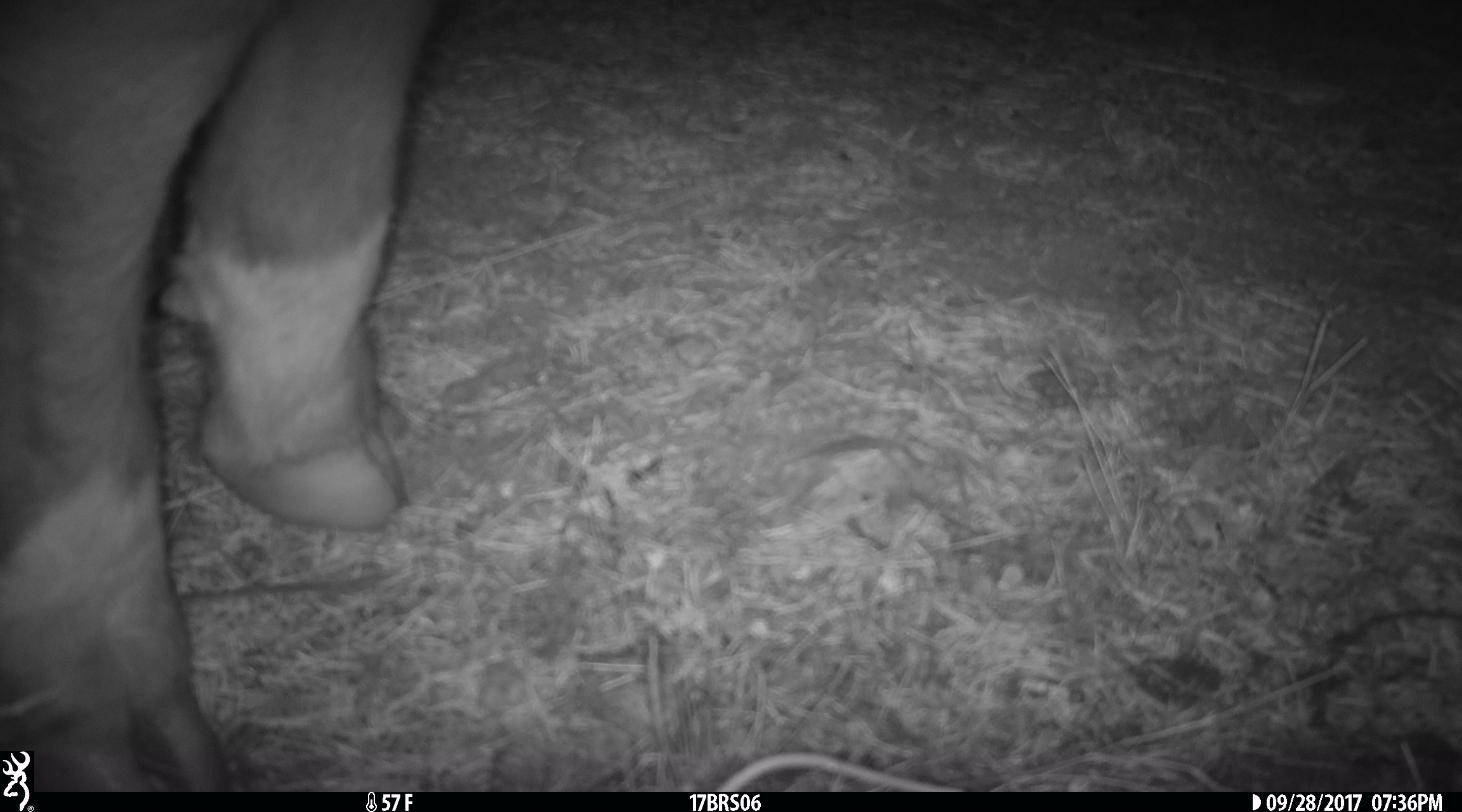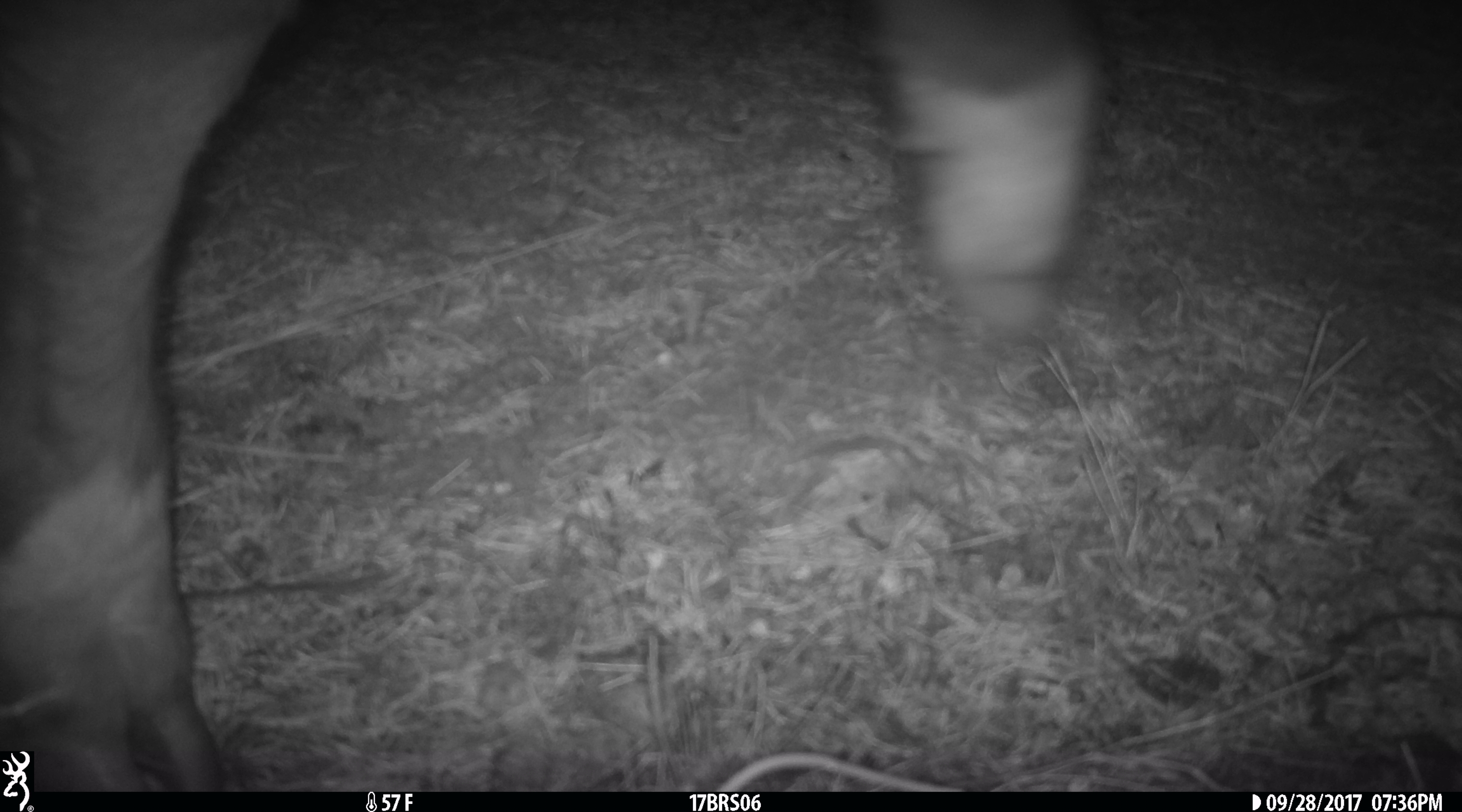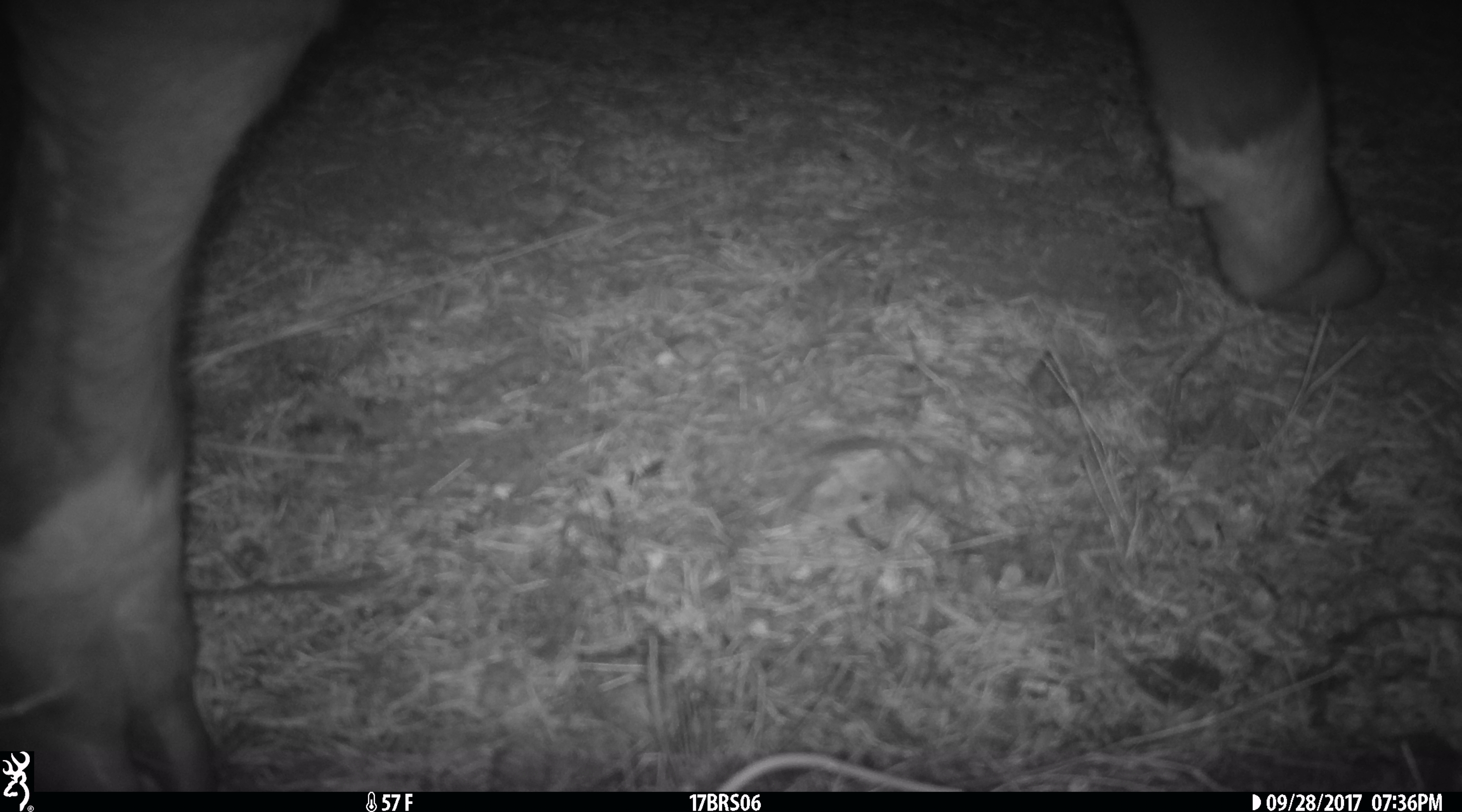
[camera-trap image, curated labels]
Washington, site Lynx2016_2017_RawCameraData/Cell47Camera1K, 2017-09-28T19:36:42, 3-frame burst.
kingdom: Animalia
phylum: Chordata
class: Mammalia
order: Artiodactyla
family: Bovidae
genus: Bos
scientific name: Bos taurus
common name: domestic cattle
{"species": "domestic cattle (Bos taurus)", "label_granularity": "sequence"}